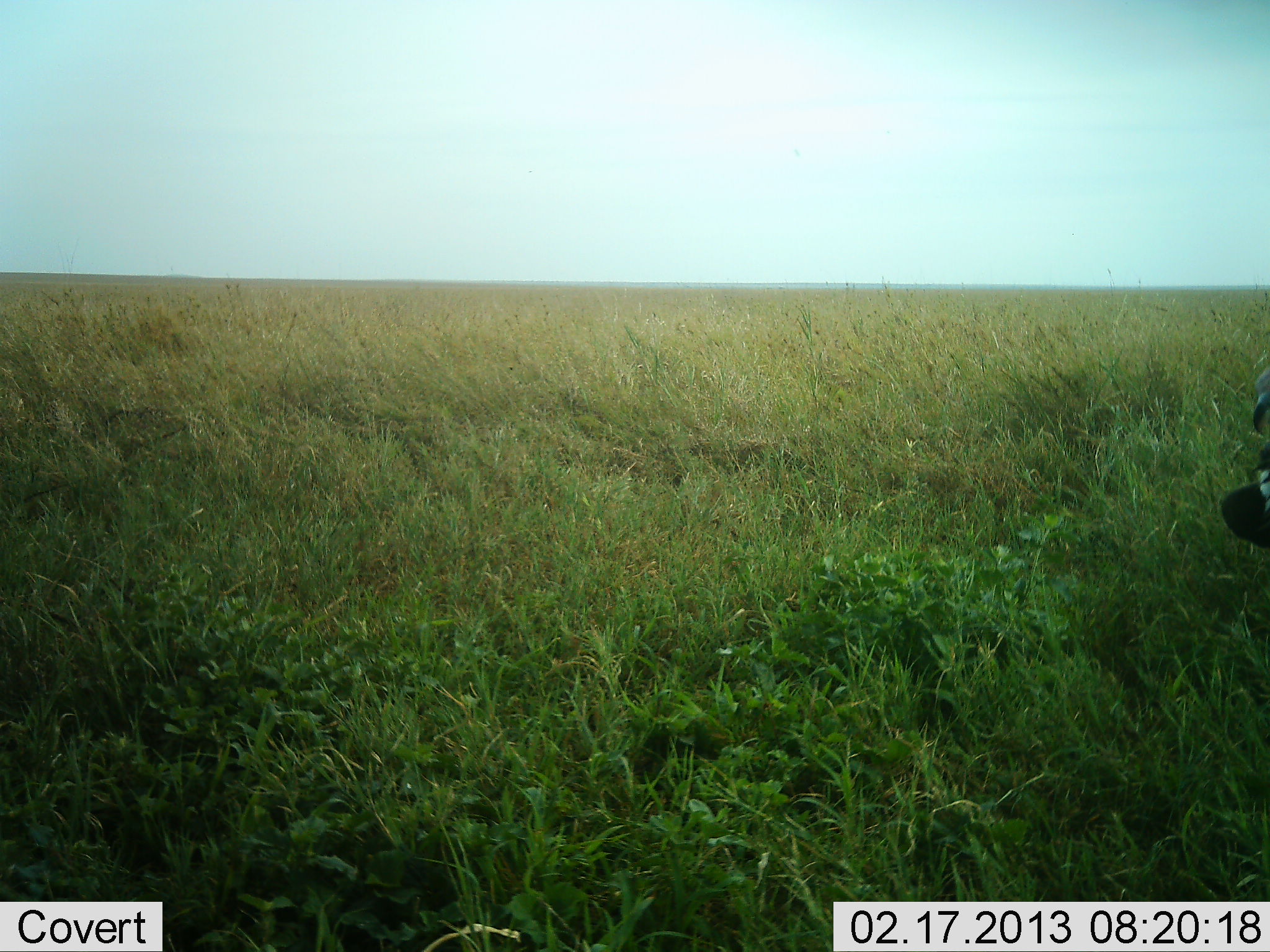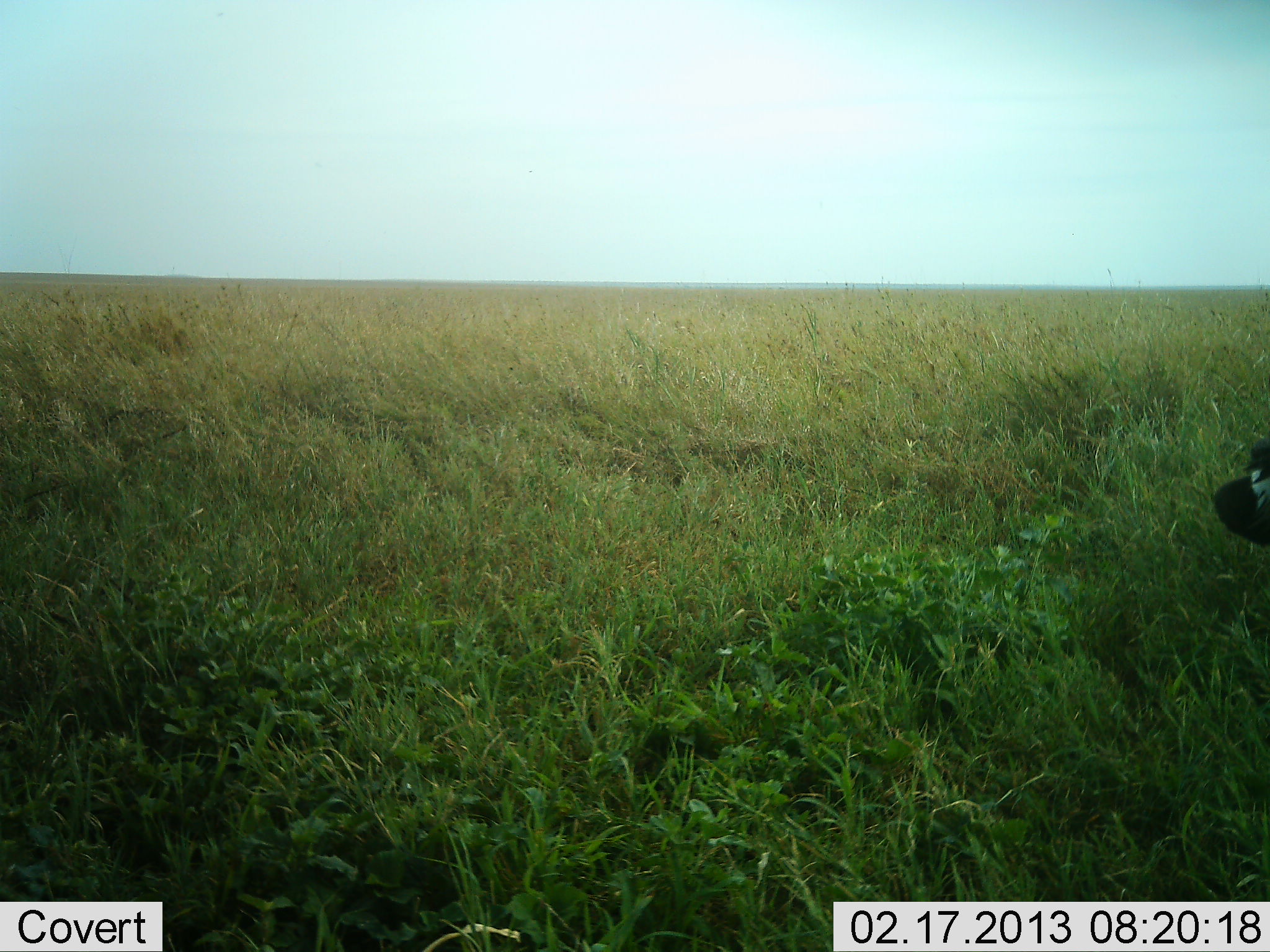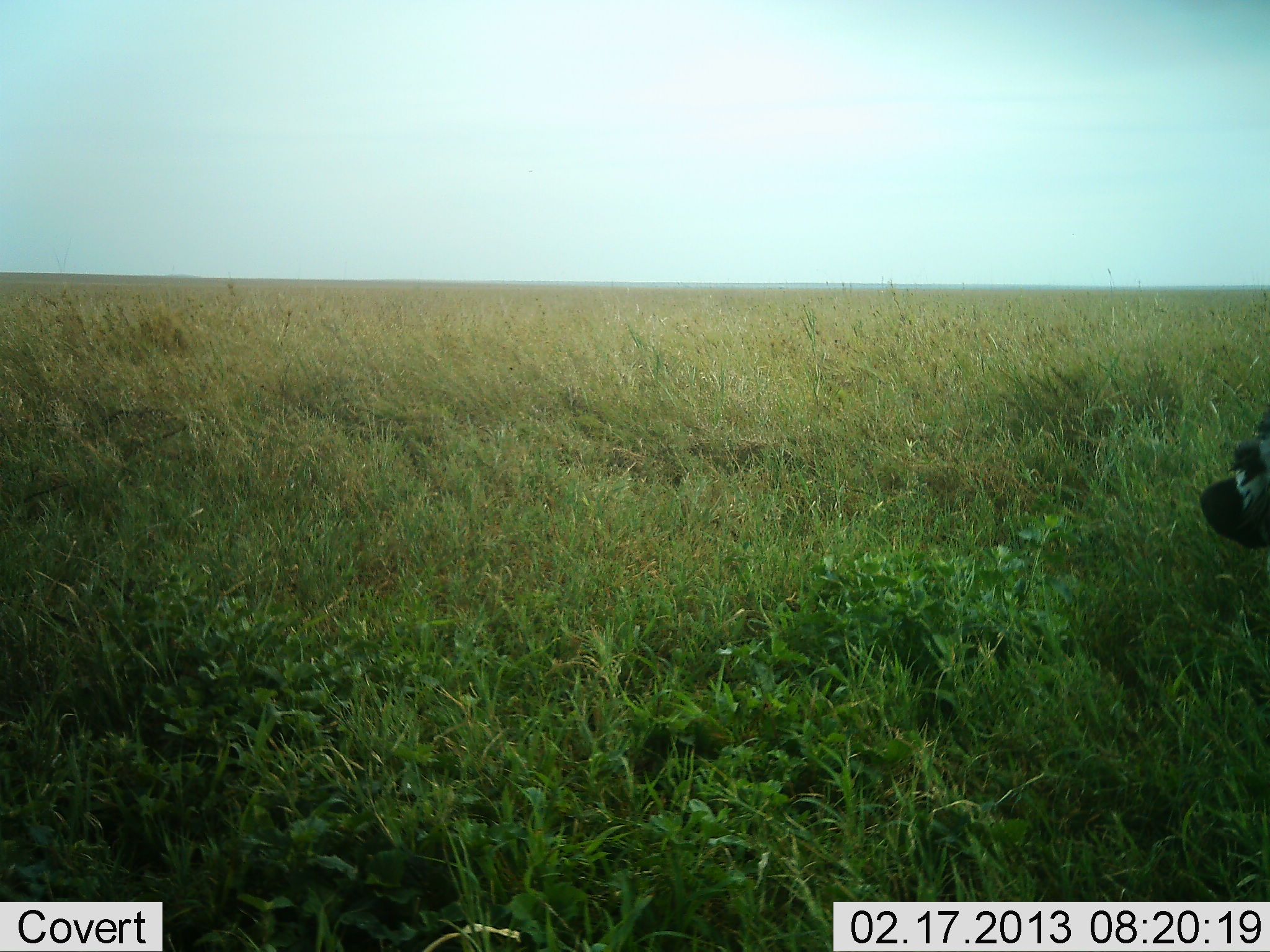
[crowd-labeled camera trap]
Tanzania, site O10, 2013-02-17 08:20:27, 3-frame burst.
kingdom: Animalia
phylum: Chordata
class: Mammalia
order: Perissodactyla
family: Equidae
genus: Equus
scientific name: Equus quagga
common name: plains zebra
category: zebra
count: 1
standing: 22%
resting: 33%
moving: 44%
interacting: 0%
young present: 0%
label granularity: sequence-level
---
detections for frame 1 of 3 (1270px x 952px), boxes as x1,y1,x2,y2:
animal: 1222,389,1270,545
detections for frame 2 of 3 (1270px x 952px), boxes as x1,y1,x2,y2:
animal: 1212,438,1270,545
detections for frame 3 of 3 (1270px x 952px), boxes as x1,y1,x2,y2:
animal: 1199,413,1270,545